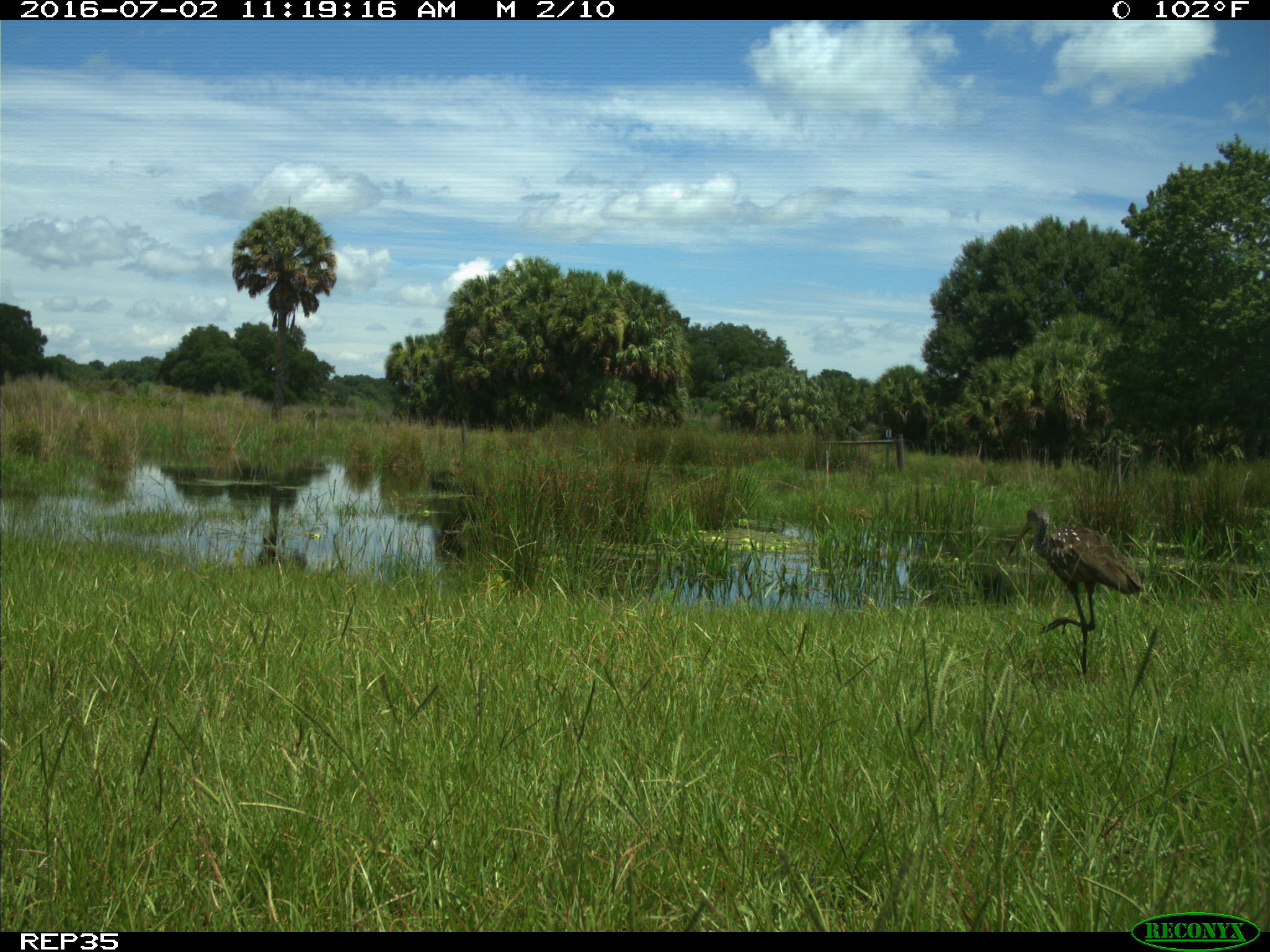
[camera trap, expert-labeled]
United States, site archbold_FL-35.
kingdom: Animalia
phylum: Chordata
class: Aves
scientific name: Aves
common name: birds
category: unidentified bird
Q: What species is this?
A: Unidentified bird (birds) (Aves).